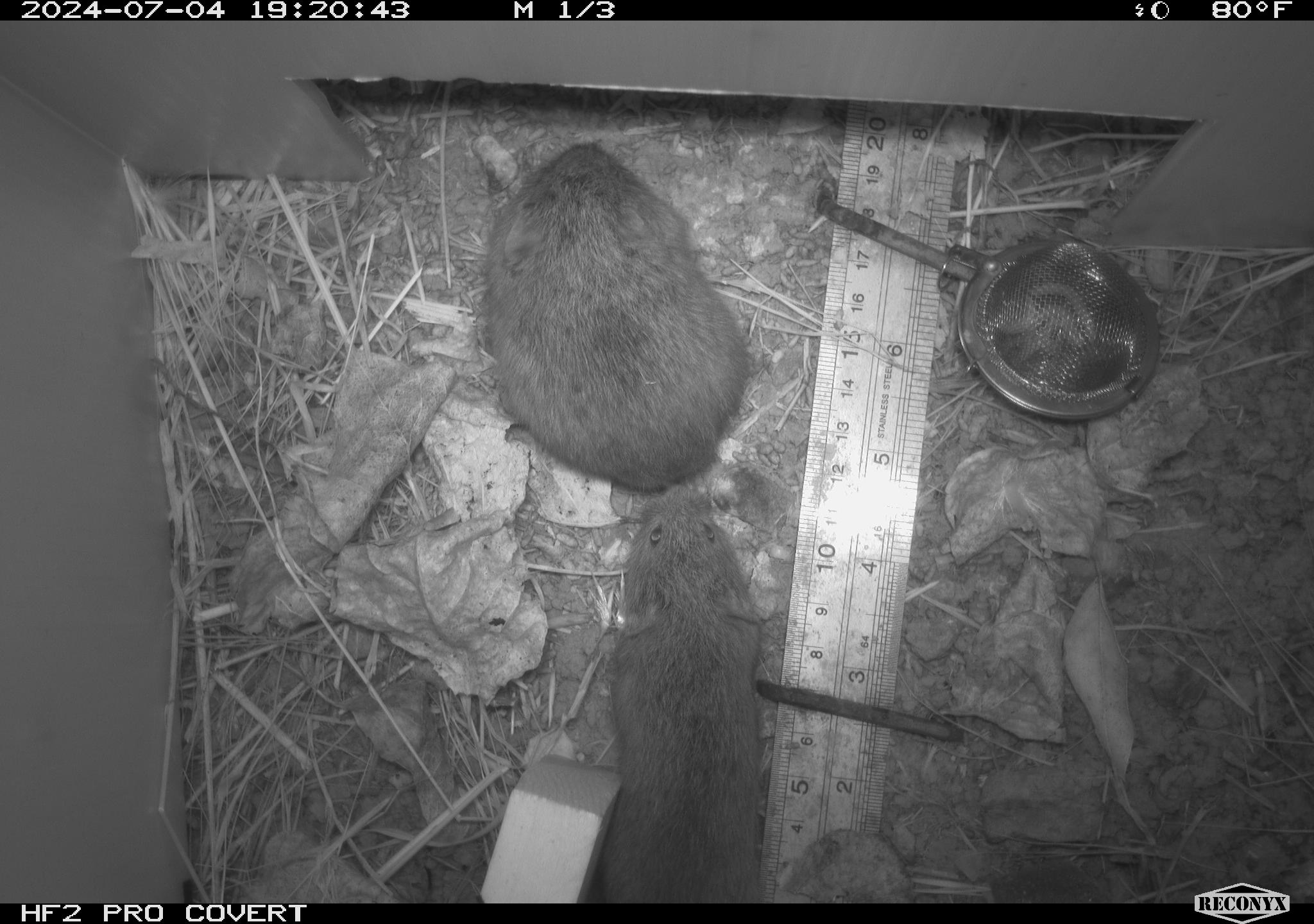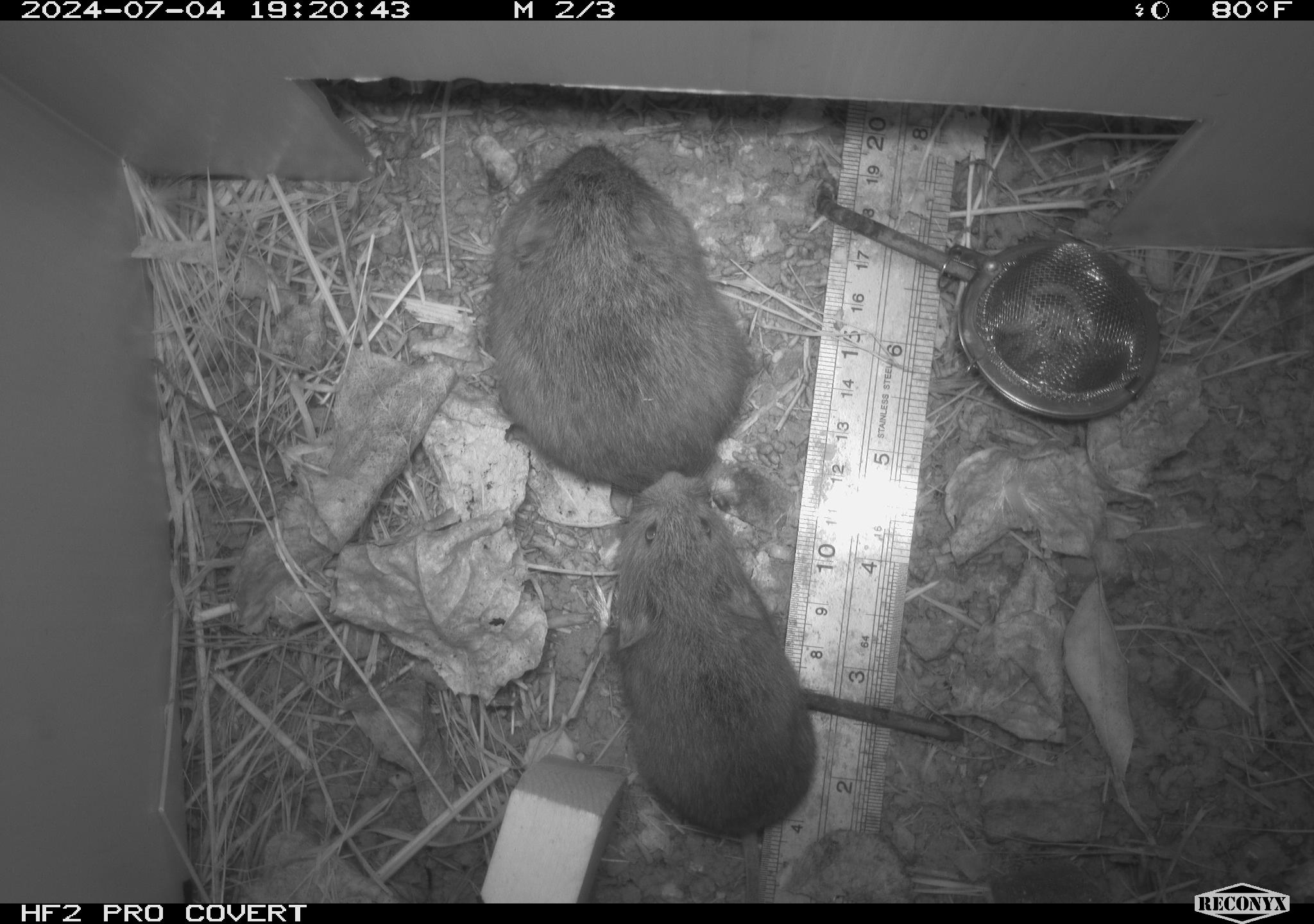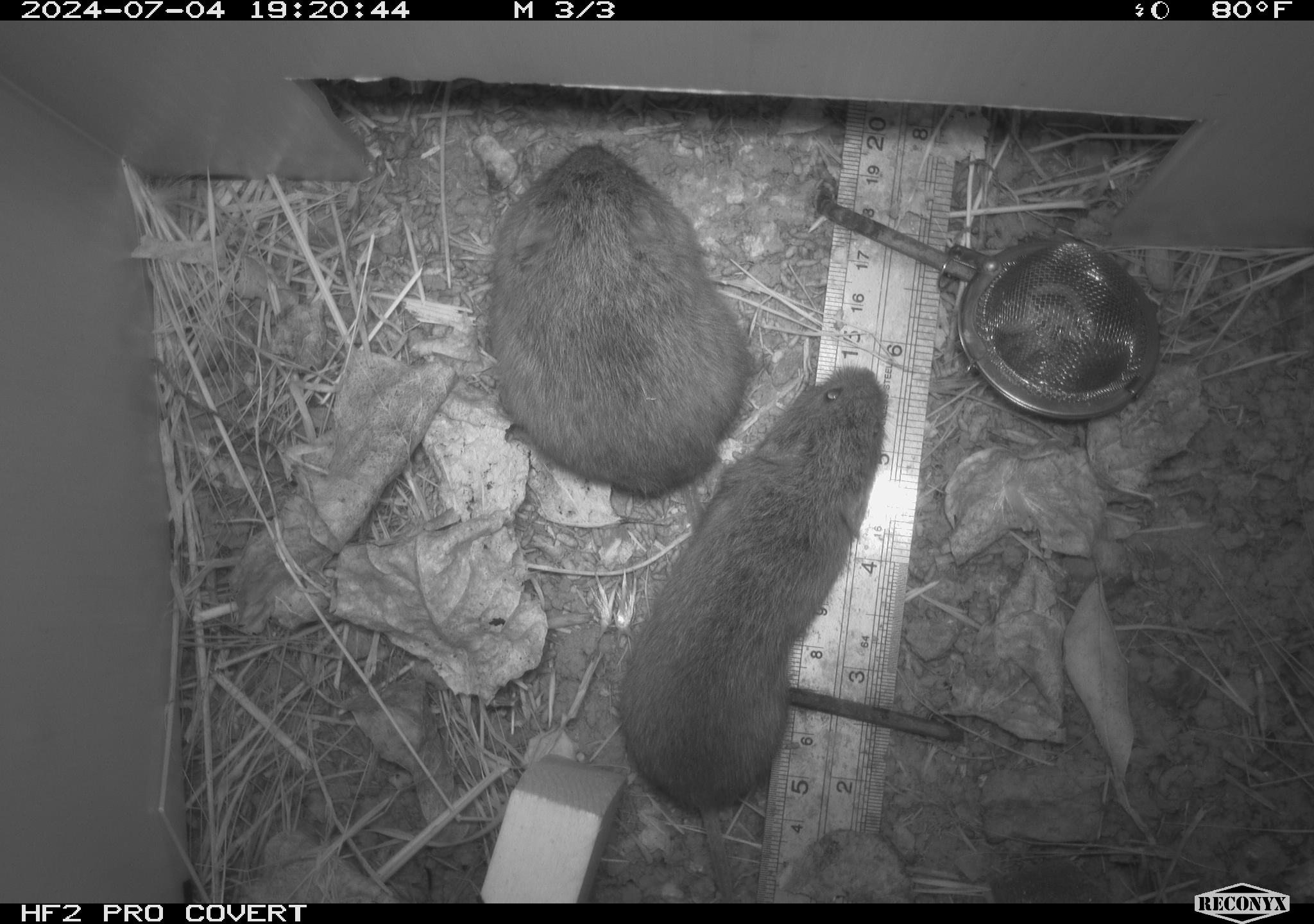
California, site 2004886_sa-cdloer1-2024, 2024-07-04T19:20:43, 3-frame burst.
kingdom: Animalia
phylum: Chordata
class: Mammalia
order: Rodentia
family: Cricetidae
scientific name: Arvicolinae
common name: voles, lemmings, and muskrats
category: arvicolinae subfamily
Arvicolinae subfamily (voles, lemmings, and muskrats) (Arvicolinae).